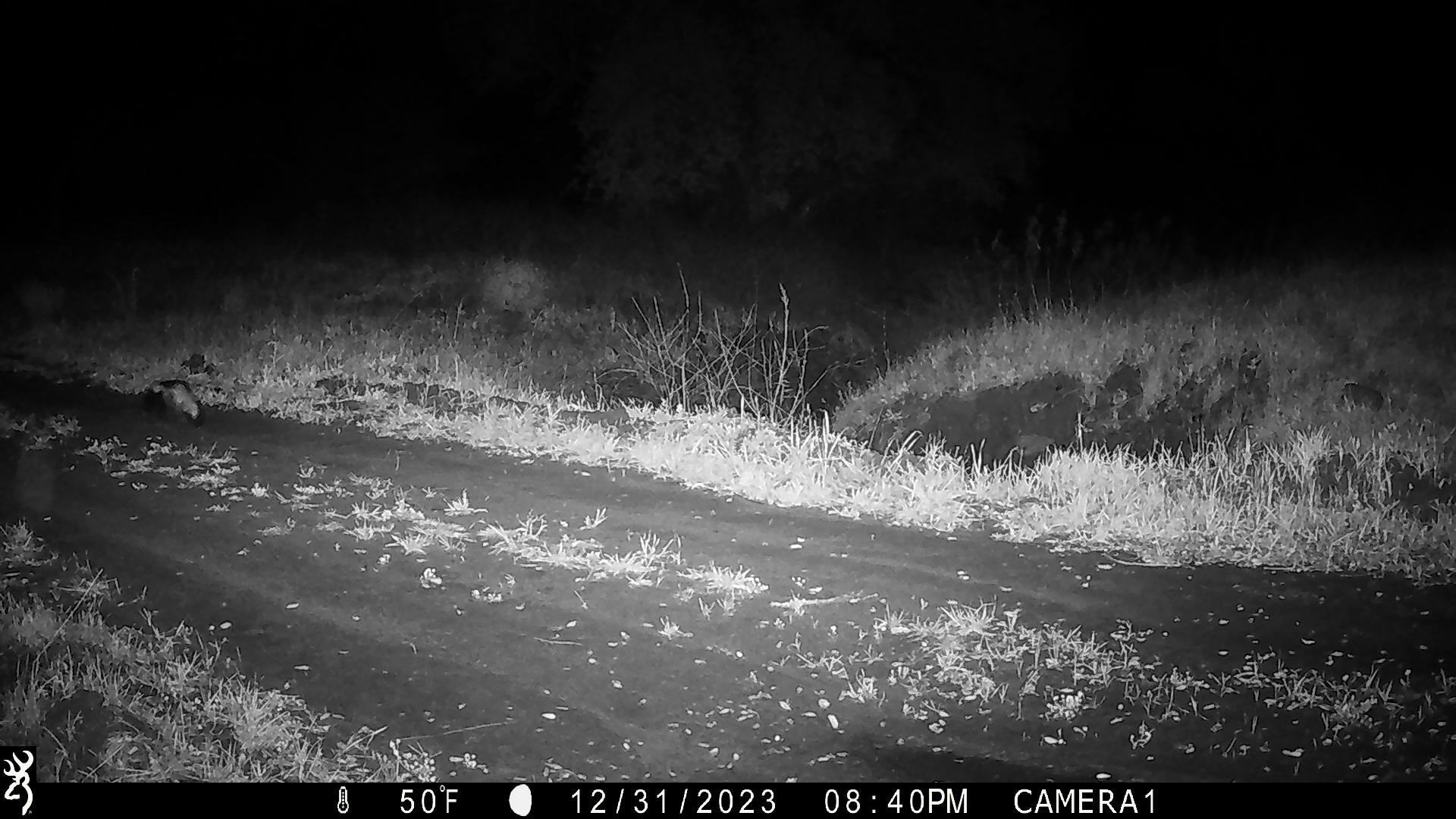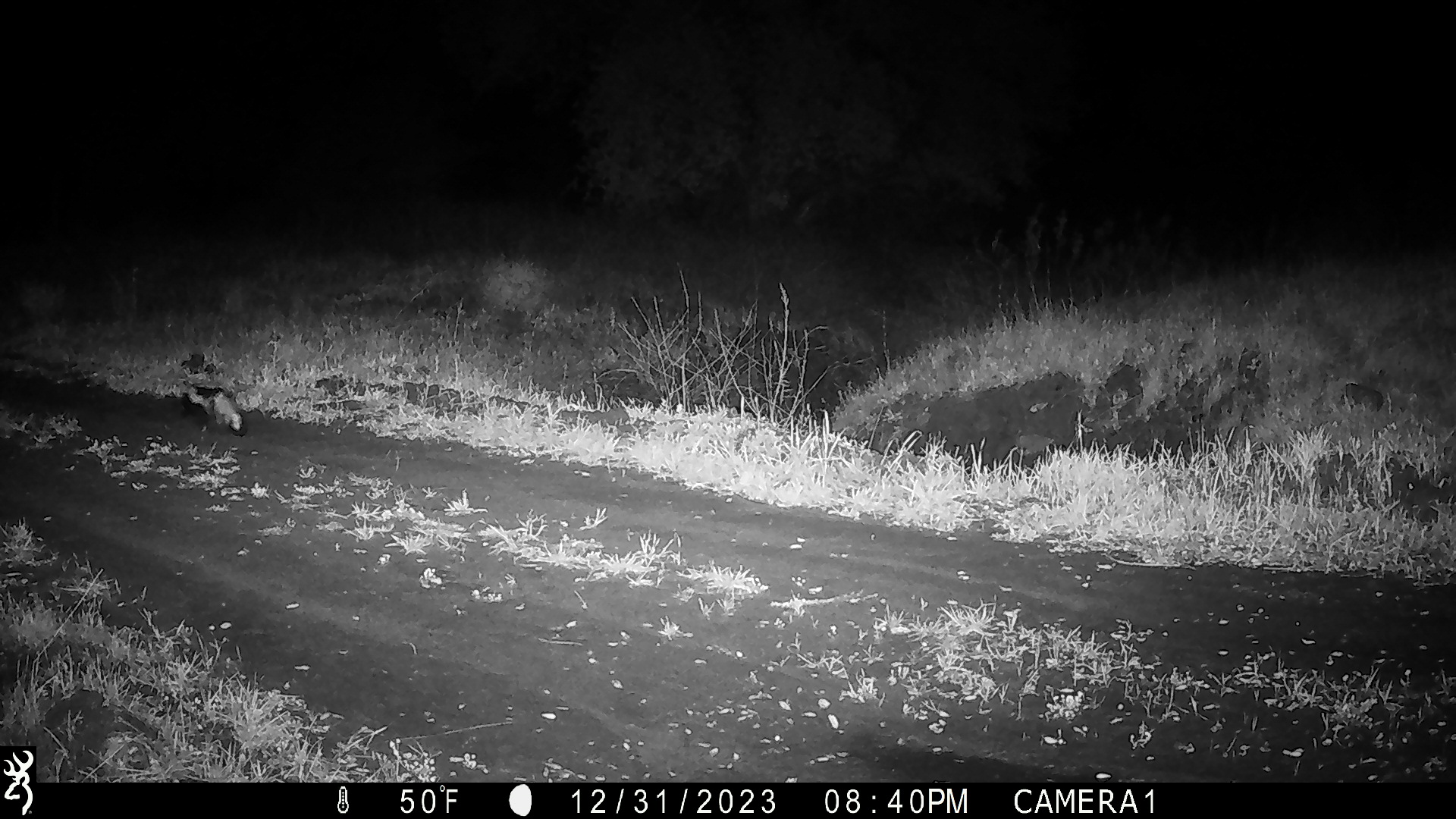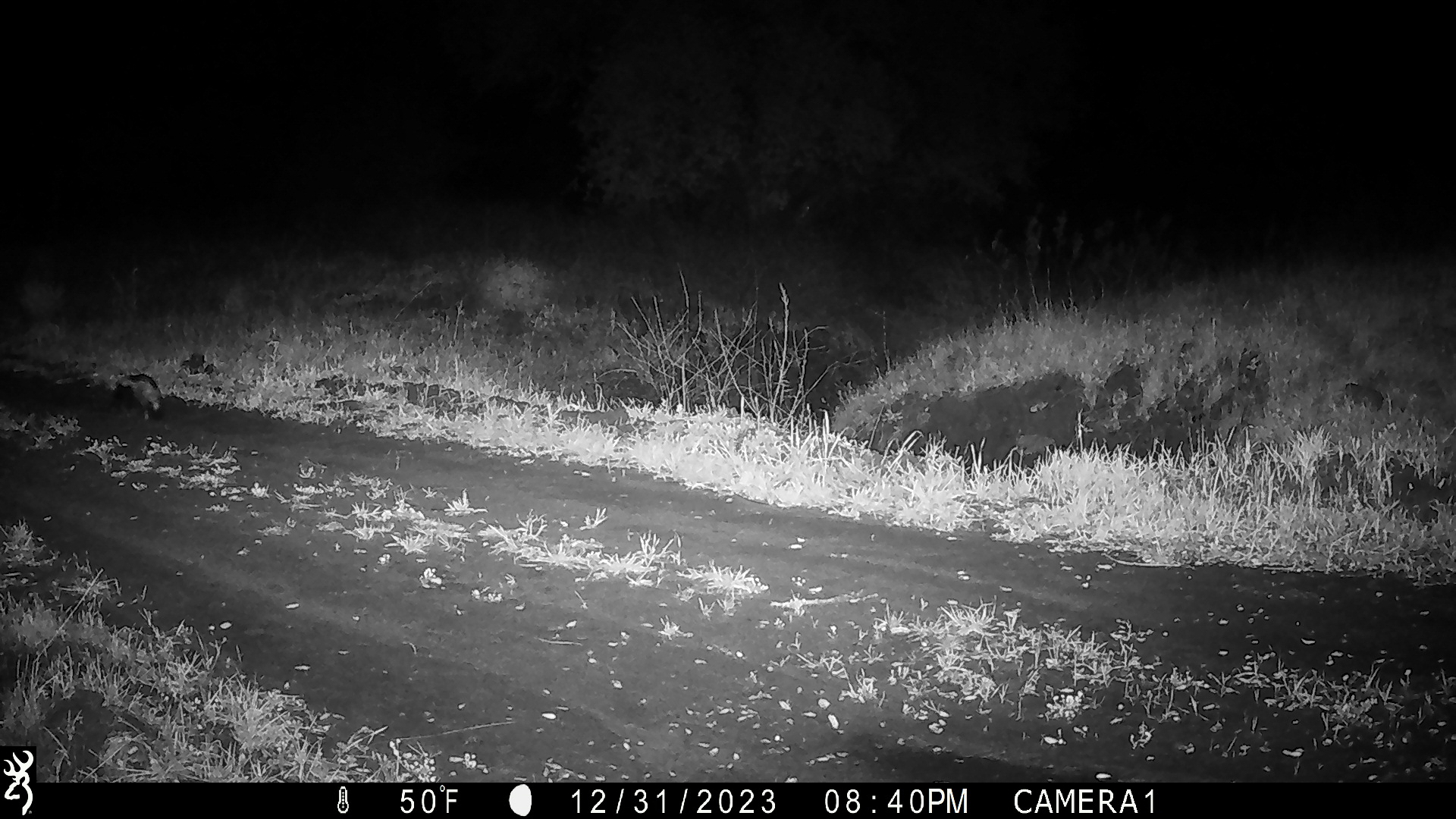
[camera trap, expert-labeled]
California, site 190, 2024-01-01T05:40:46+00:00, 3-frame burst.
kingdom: Animalia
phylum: Chordata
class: Mammalia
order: Carnivora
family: Mephitidae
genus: Mephitis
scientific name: Mephitis mephitis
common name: striped skunk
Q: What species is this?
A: Striped skunk (Mephitis mephitis).